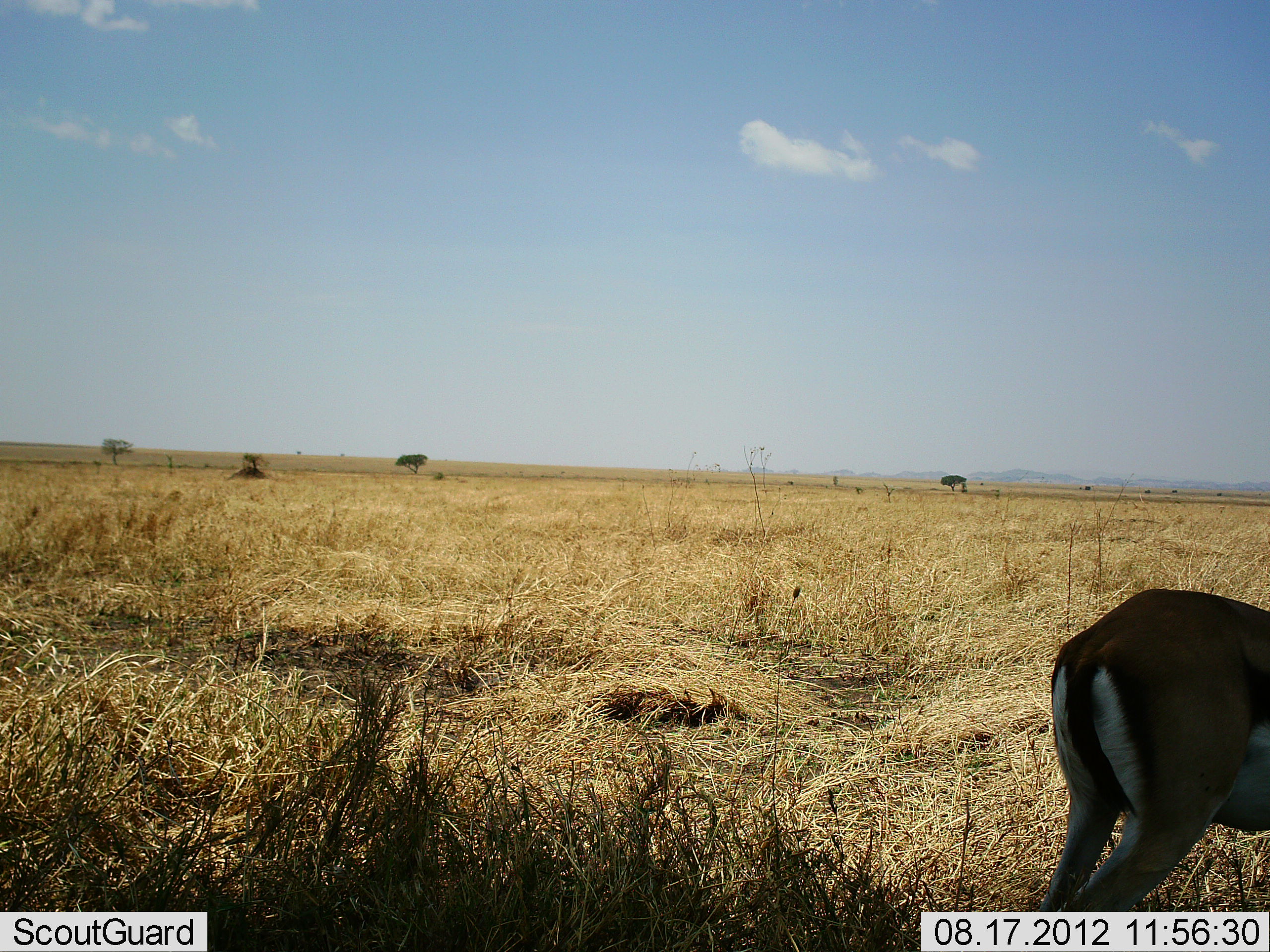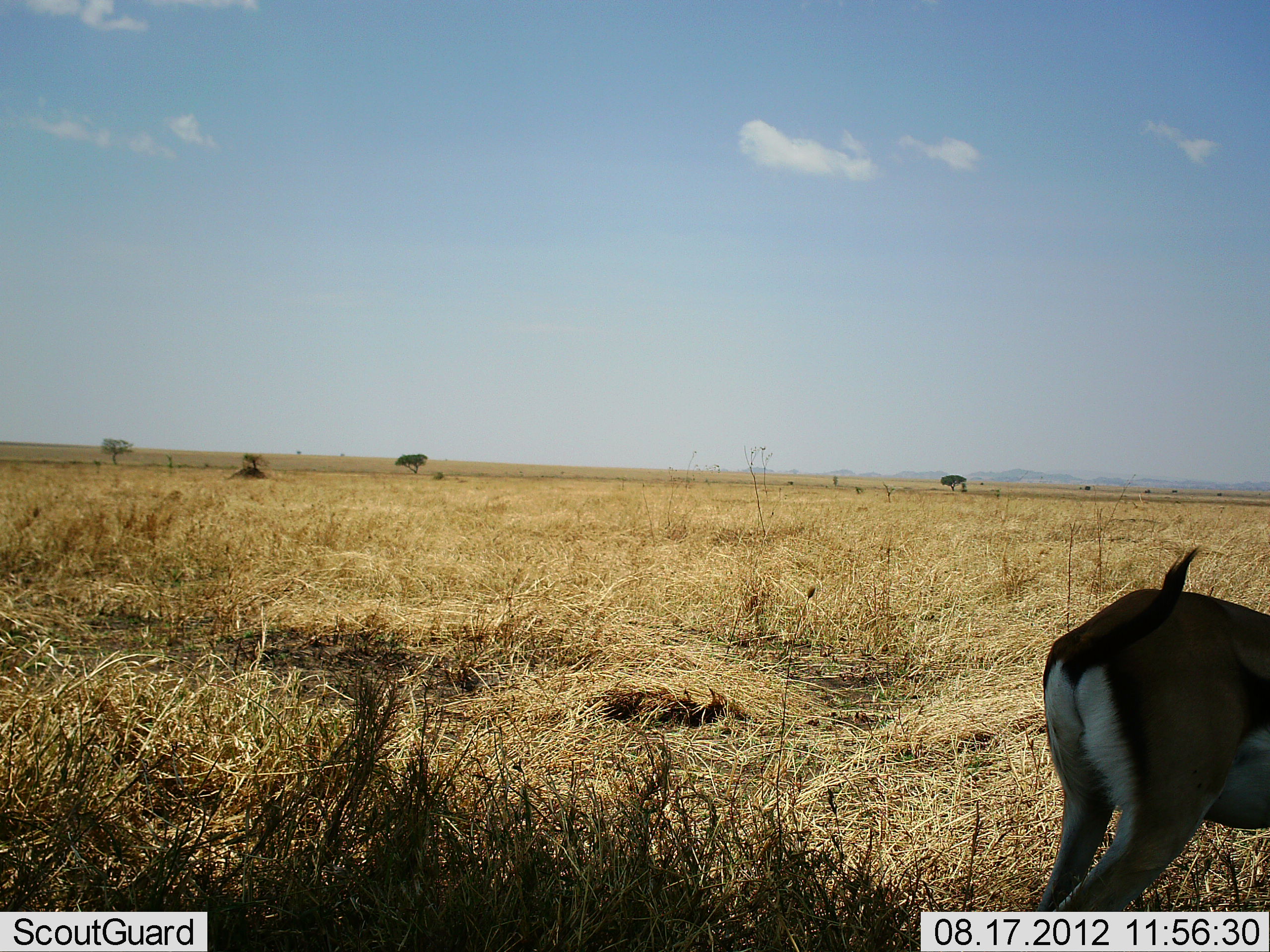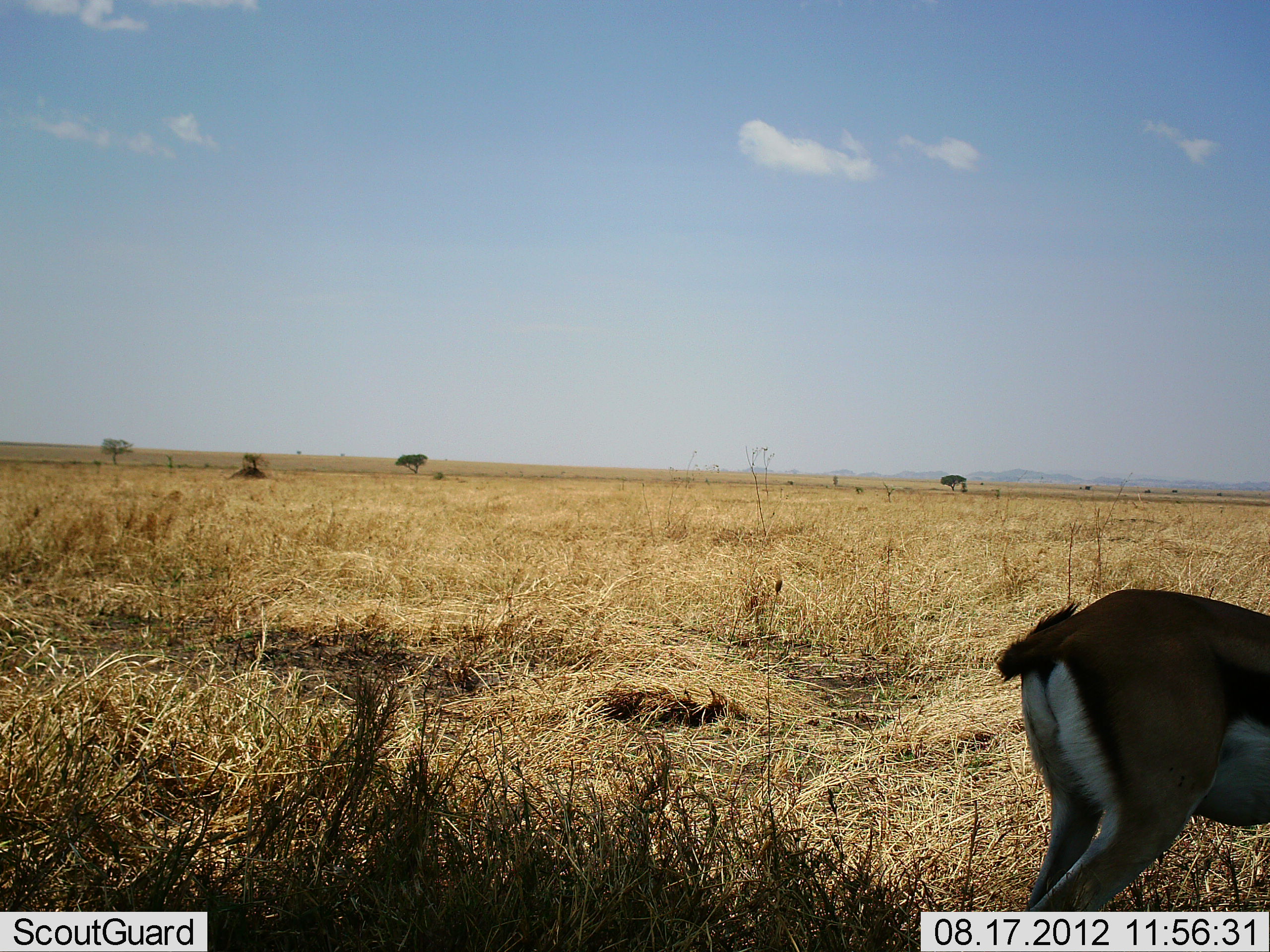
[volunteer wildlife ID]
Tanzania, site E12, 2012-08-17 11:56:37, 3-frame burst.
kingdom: Animalia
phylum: Chordata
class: Mammalia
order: Artiodactyla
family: Bovidae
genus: Eudorcas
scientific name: Eudorcas thomsonii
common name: thomson's gazelle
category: gazellethomsons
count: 1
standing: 90%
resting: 0%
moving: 0%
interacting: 0%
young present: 0%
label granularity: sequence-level